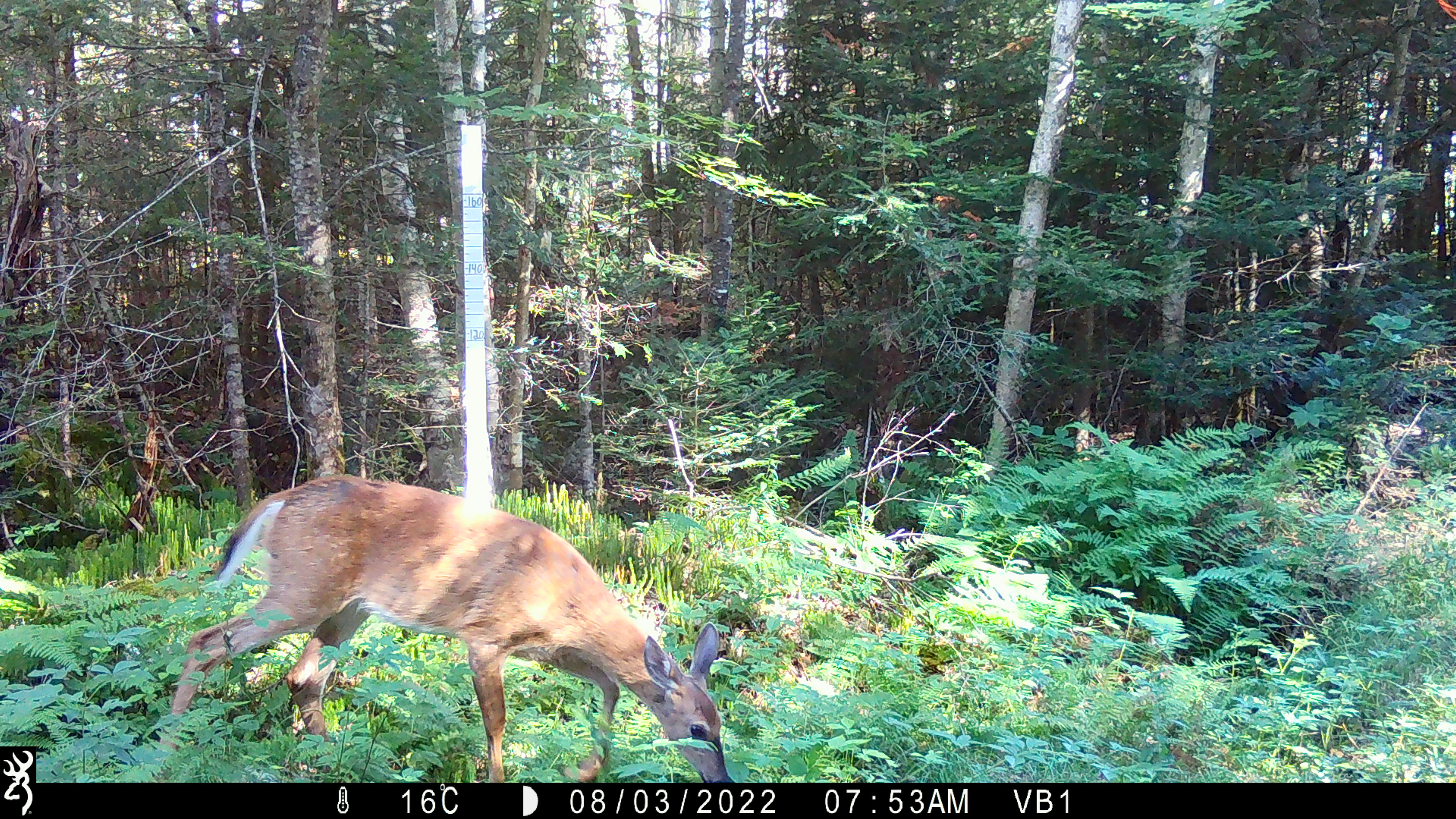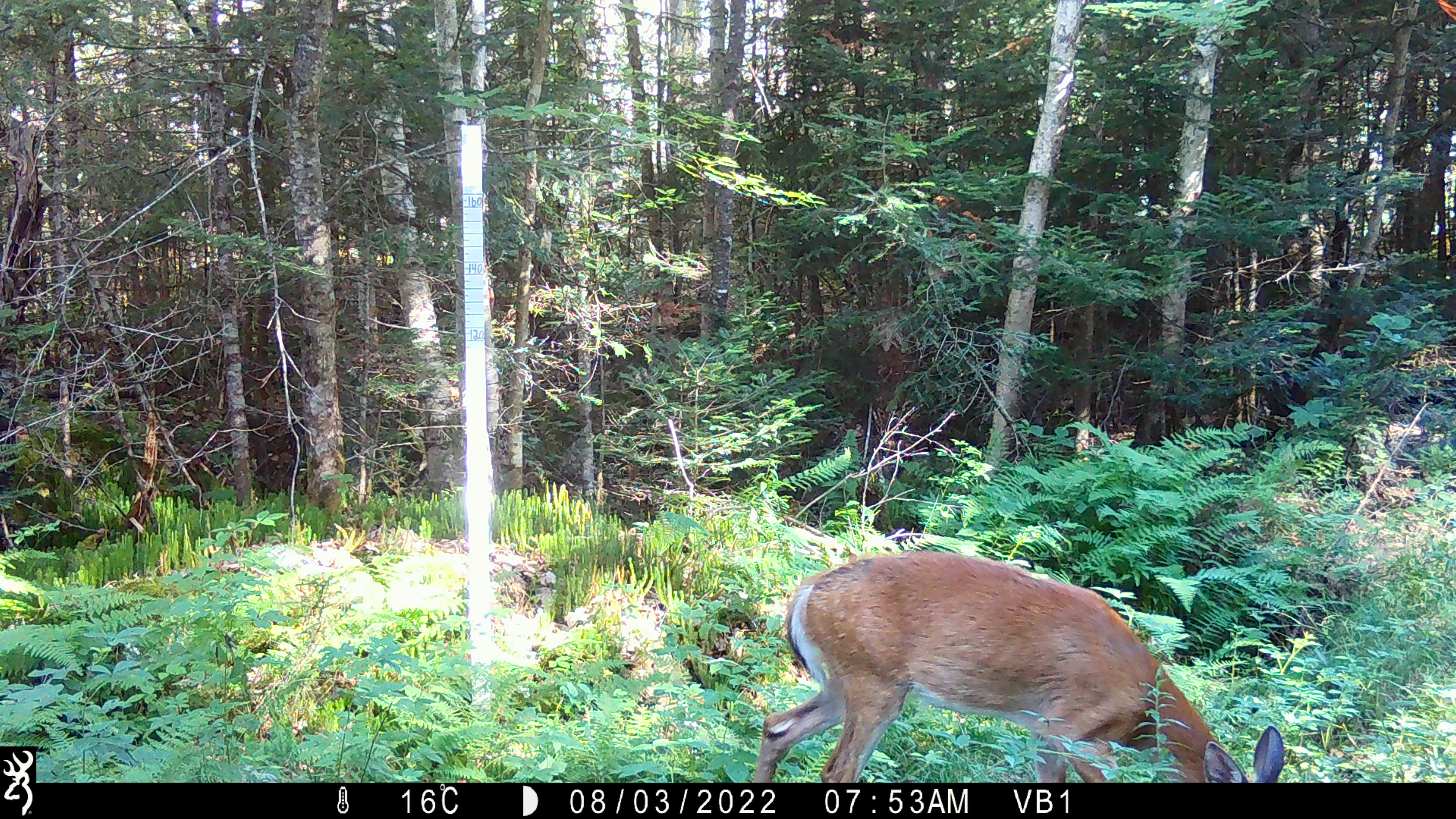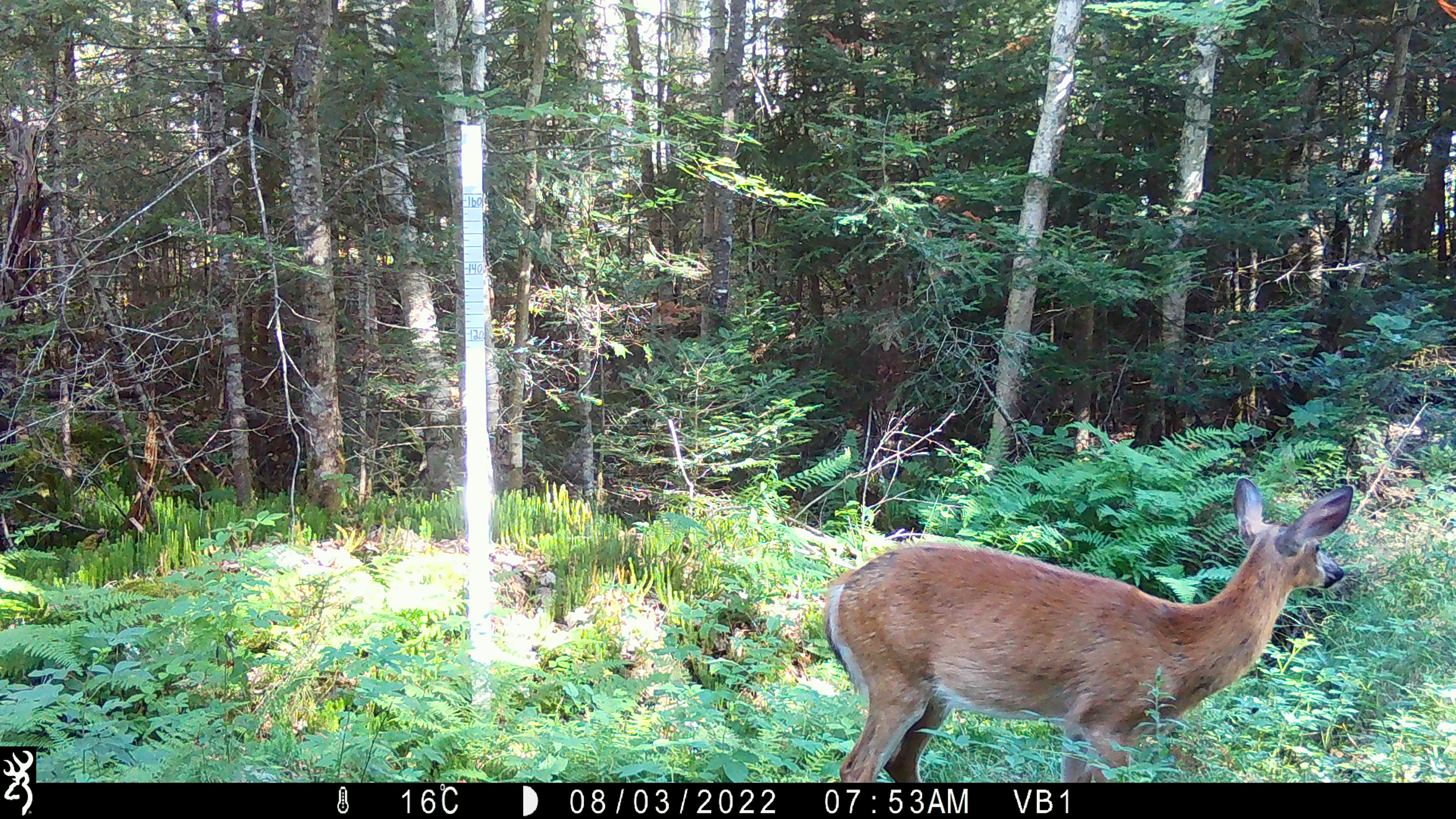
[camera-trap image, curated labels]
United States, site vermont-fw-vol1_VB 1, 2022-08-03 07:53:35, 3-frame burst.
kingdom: Animalia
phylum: Chordata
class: Mammalia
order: Artiodactyla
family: Cervidae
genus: Odocoileus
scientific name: Odocoileus virginianus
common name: white-tailed deer